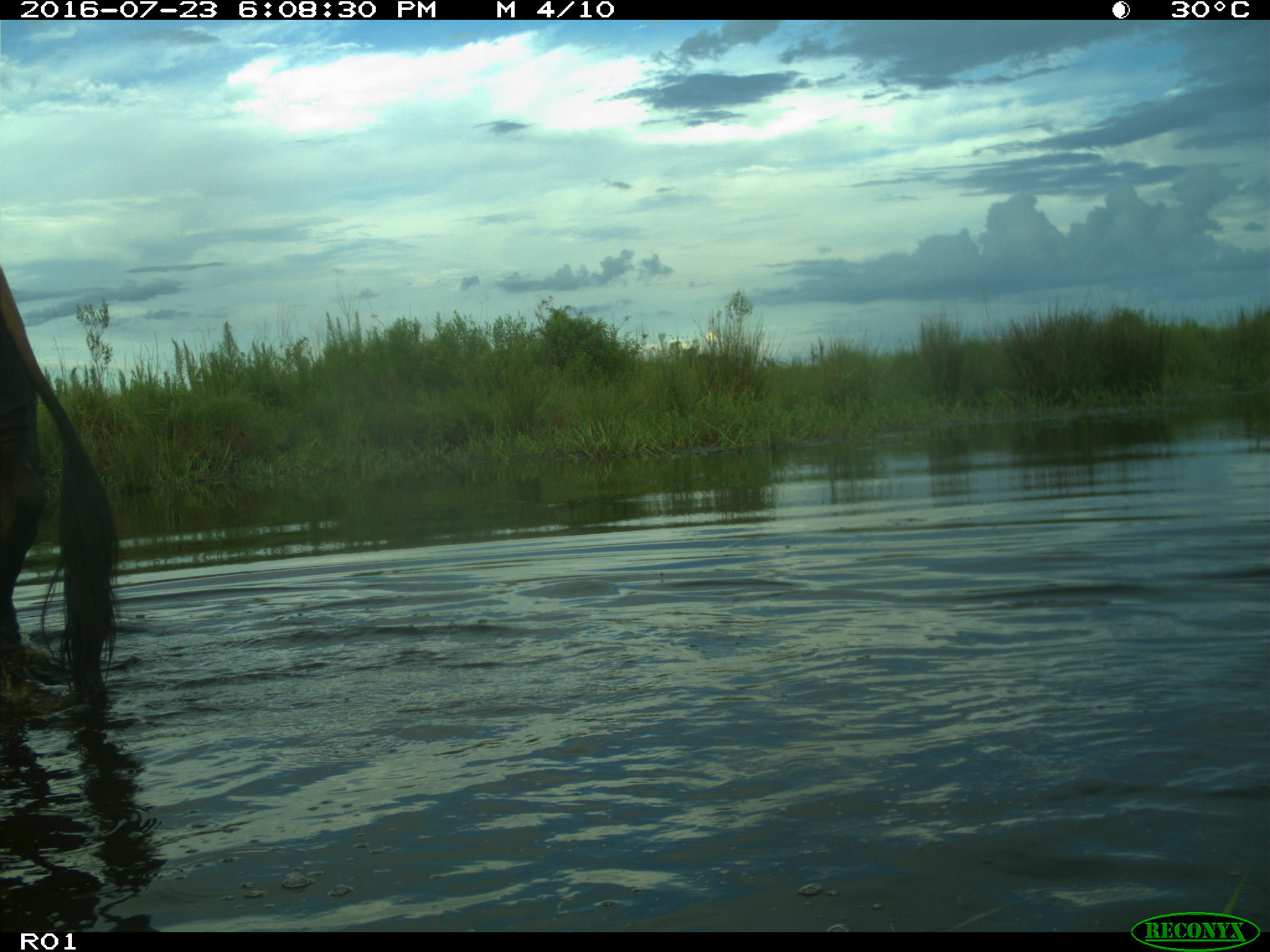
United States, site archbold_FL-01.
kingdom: Animalia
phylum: Chordata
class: Mammalia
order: Artiodactyla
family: Bovidae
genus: Bos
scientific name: Bos taurus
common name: domestic cow